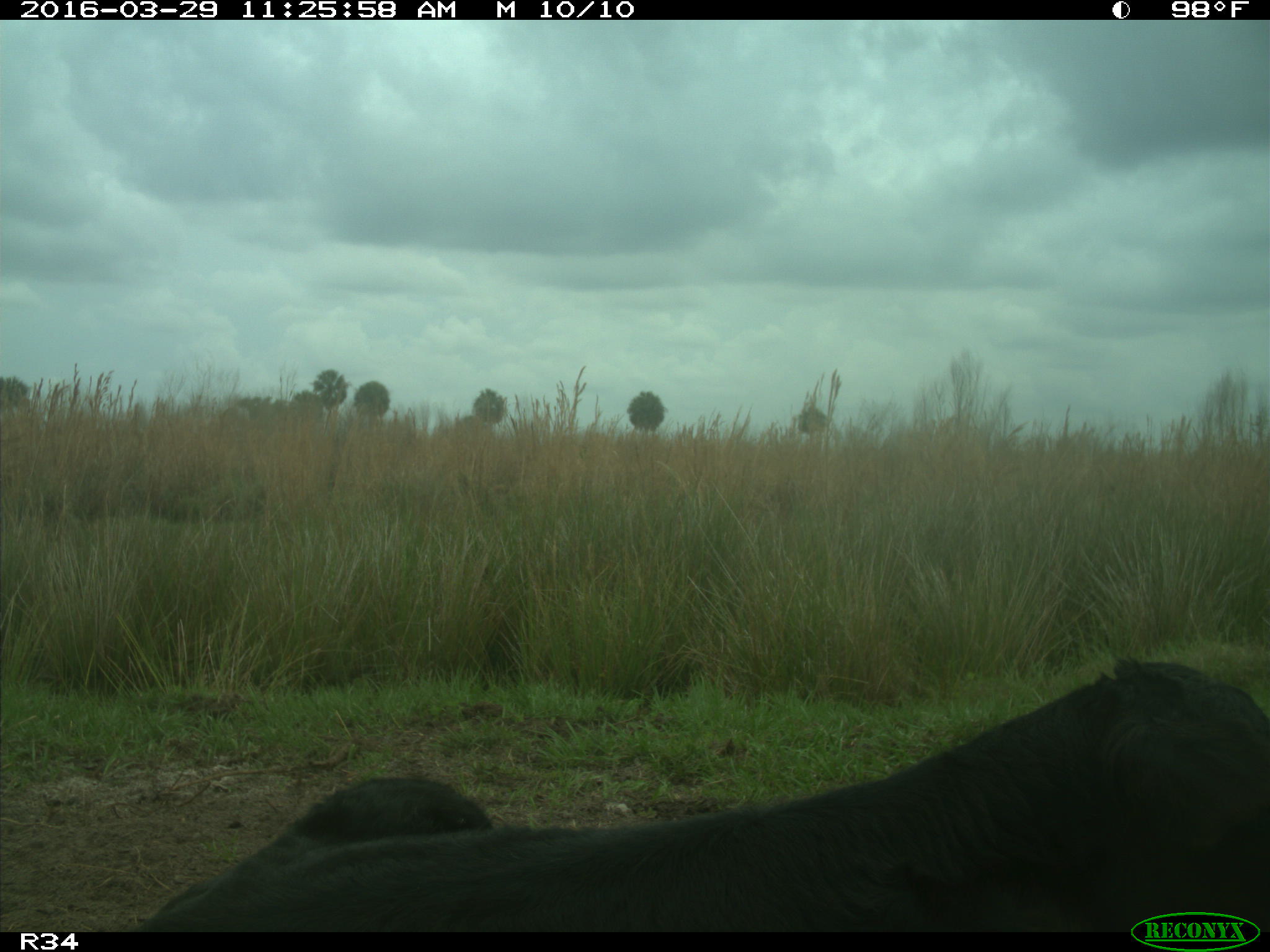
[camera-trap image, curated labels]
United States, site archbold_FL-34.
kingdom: Animalia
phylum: Chordata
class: Mammalia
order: Artiodactyla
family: Bovidae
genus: Bos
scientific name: Bos taurus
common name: domestic cow